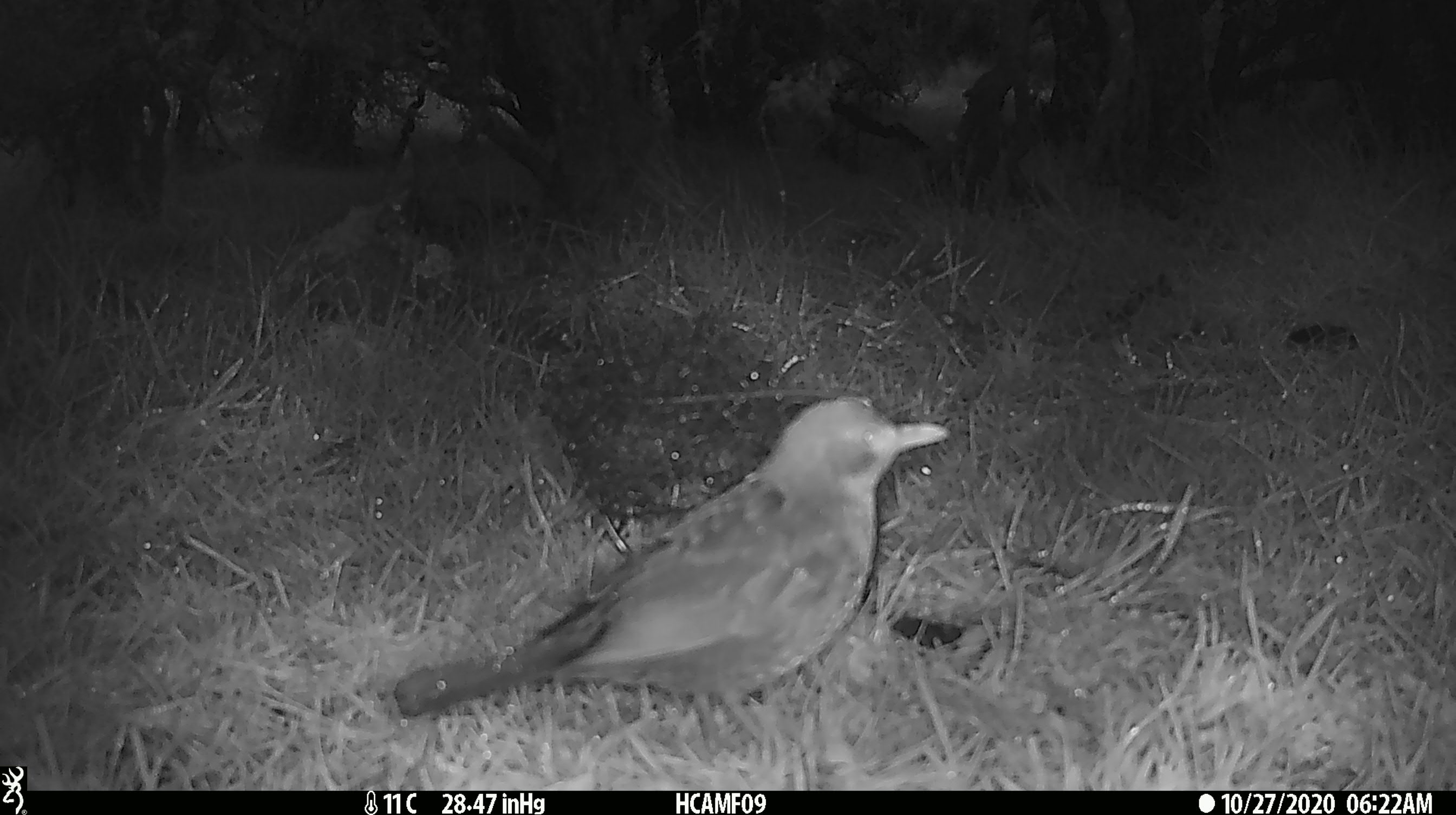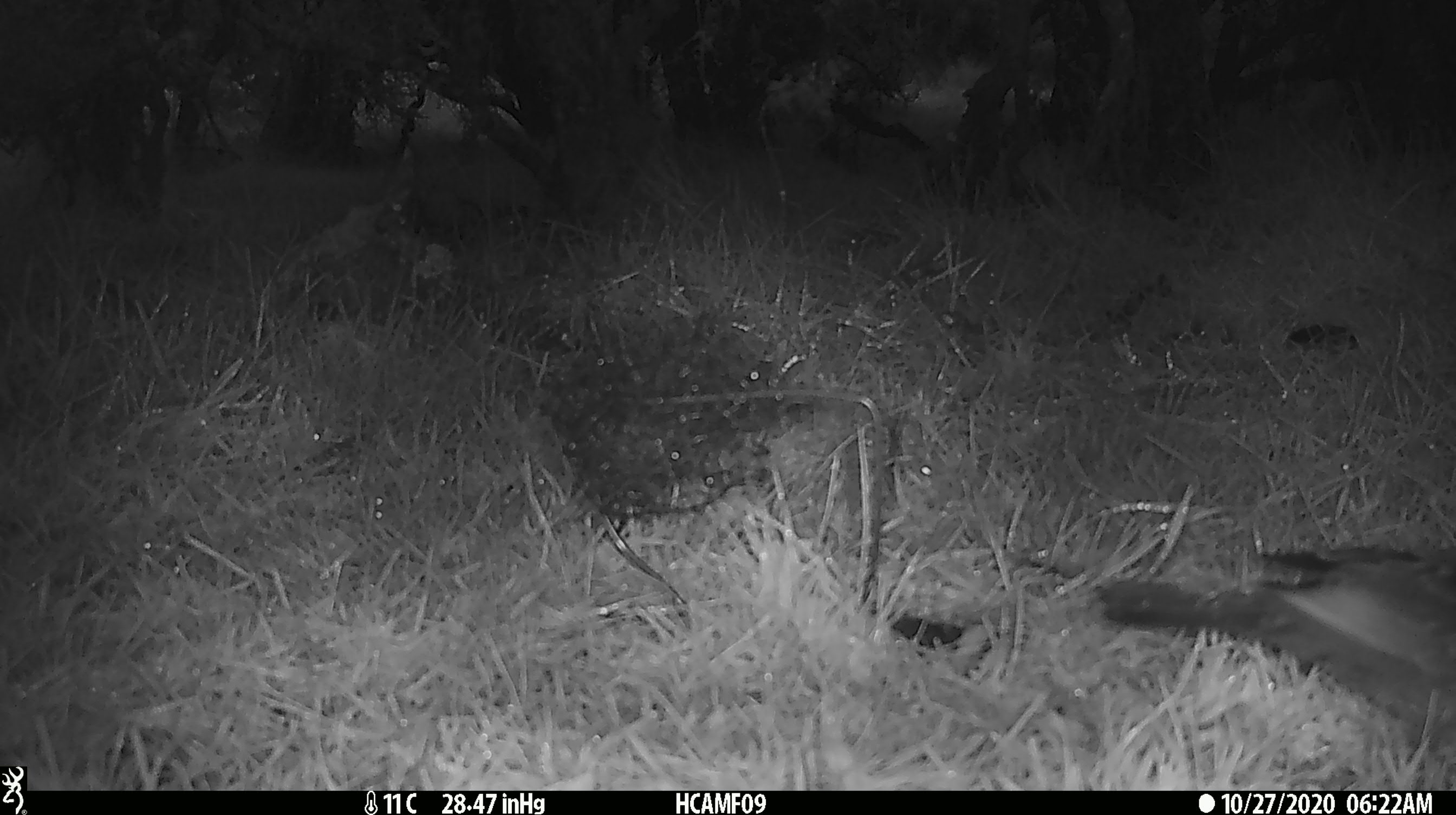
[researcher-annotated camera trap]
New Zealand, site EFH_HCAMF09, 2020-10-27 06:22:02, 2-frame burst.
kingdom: Animalia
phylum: Chordata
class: Aves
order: Passeriformes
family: Turdidae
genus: Turdus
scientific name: Turdus philomelos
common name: song thrush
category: thrush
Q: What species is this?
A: Thrush (song thrush) (Turdus philomelos).